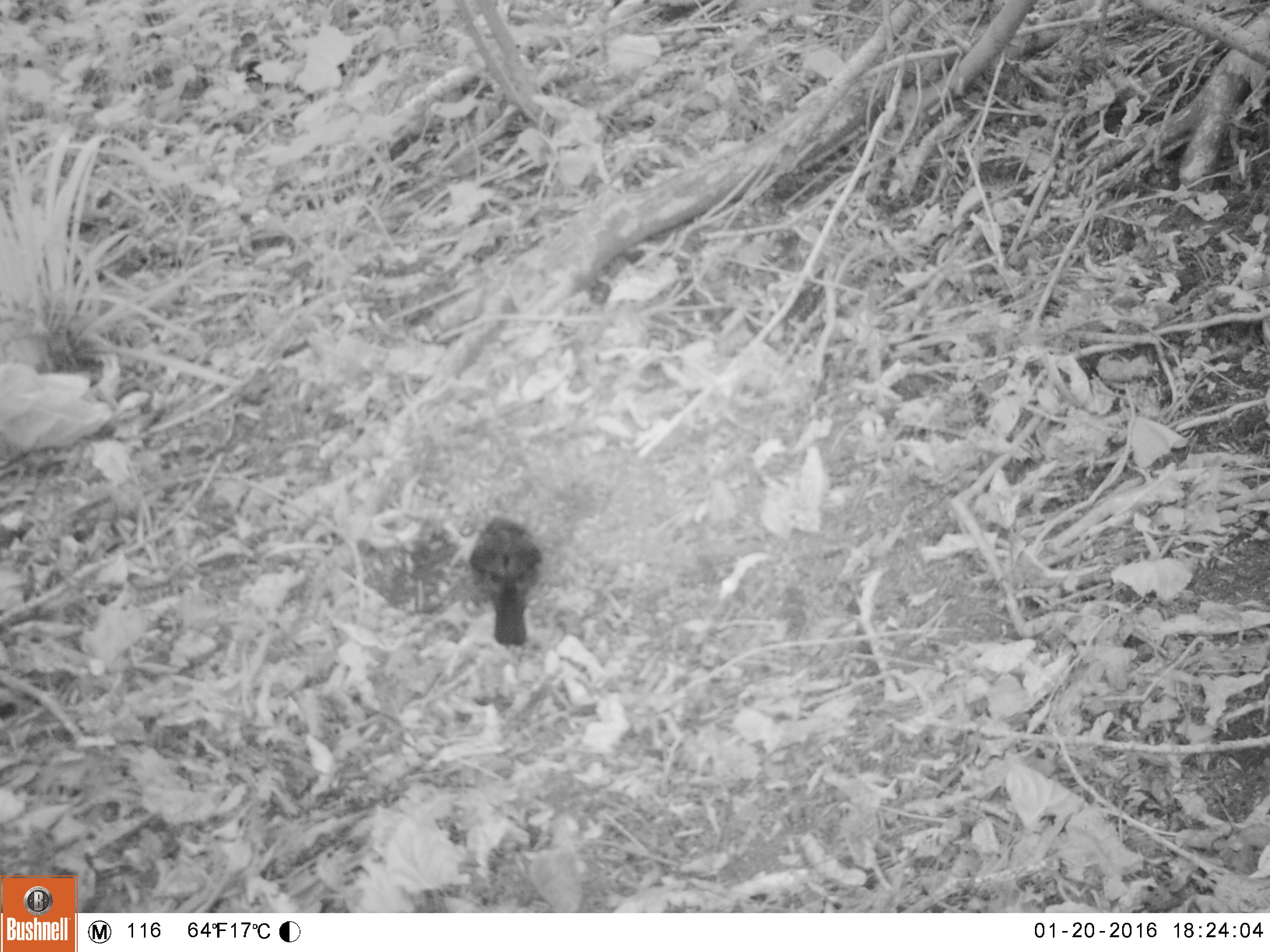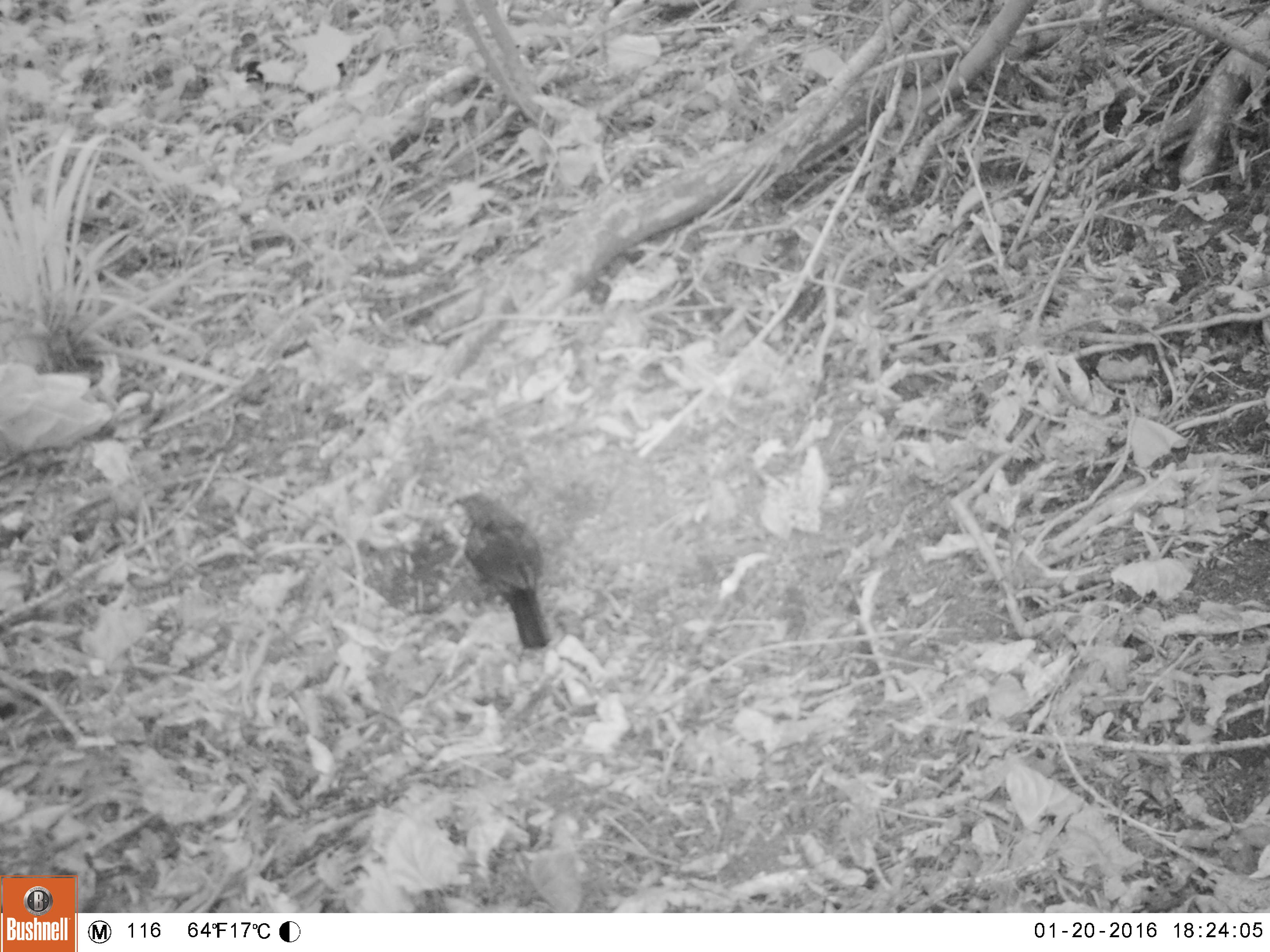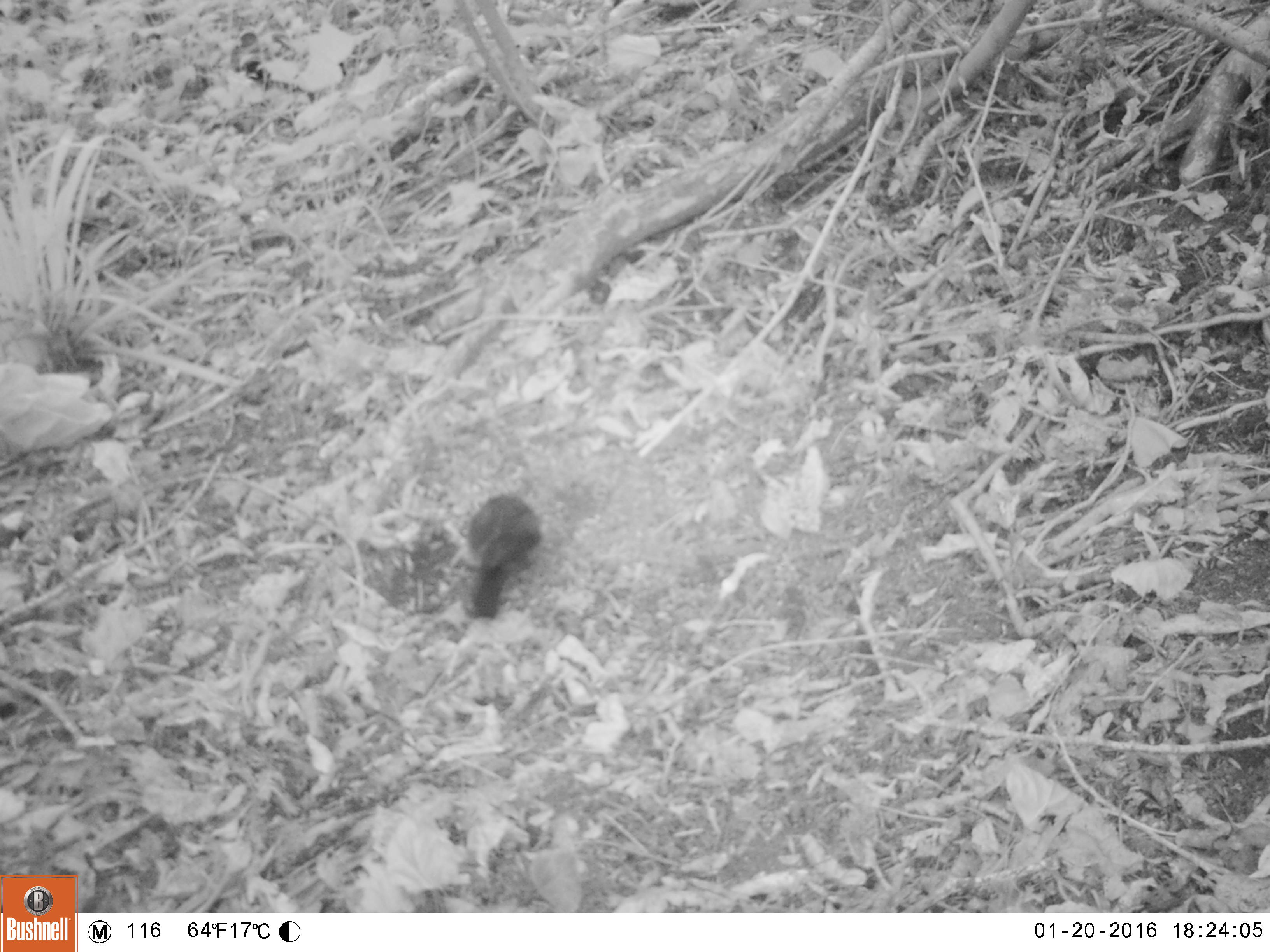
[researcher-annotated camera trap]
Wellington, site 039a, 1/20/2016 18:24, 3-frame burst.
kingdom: Animalia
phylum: Chordata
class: Aves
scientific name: Aves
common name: bird